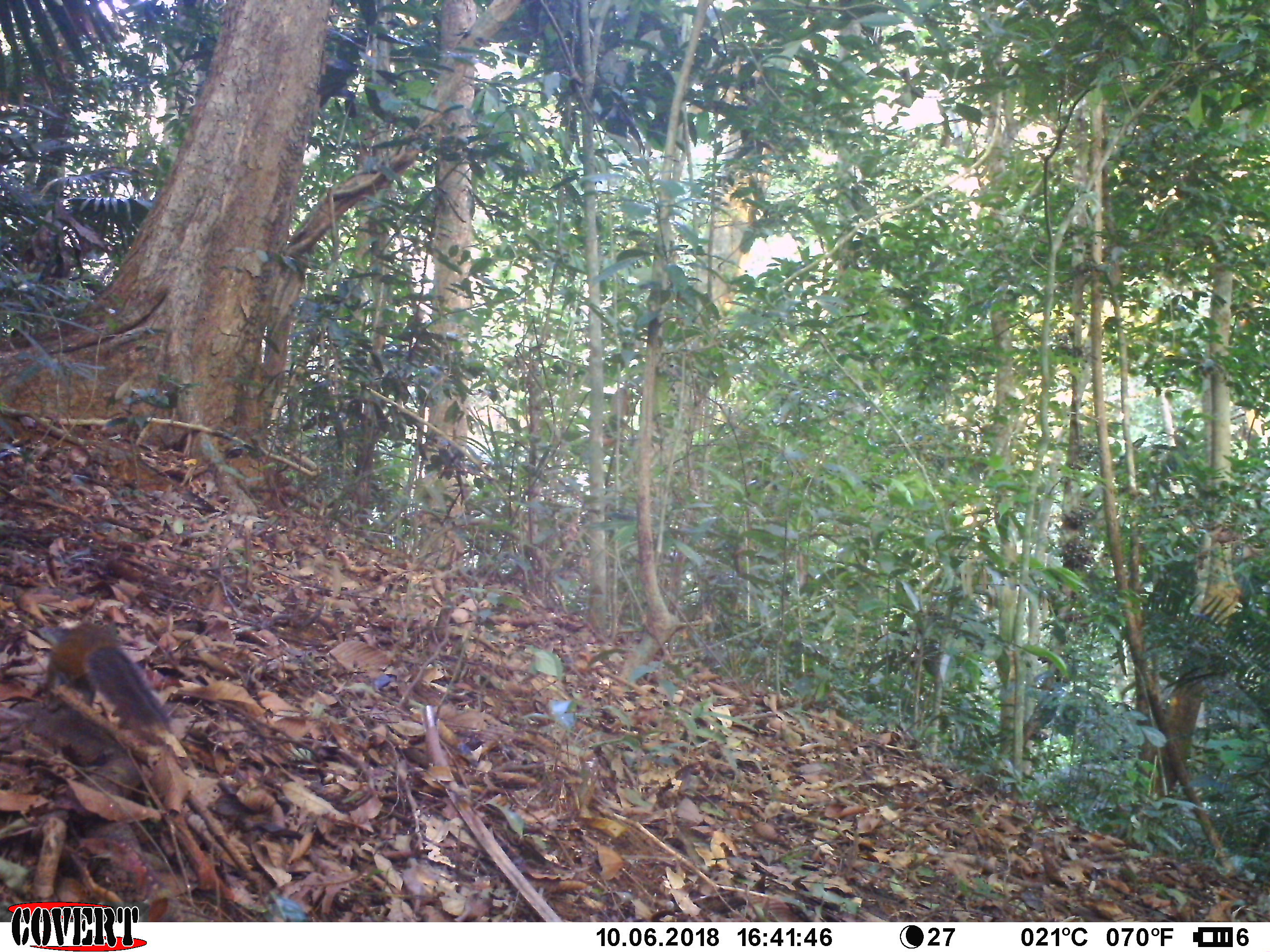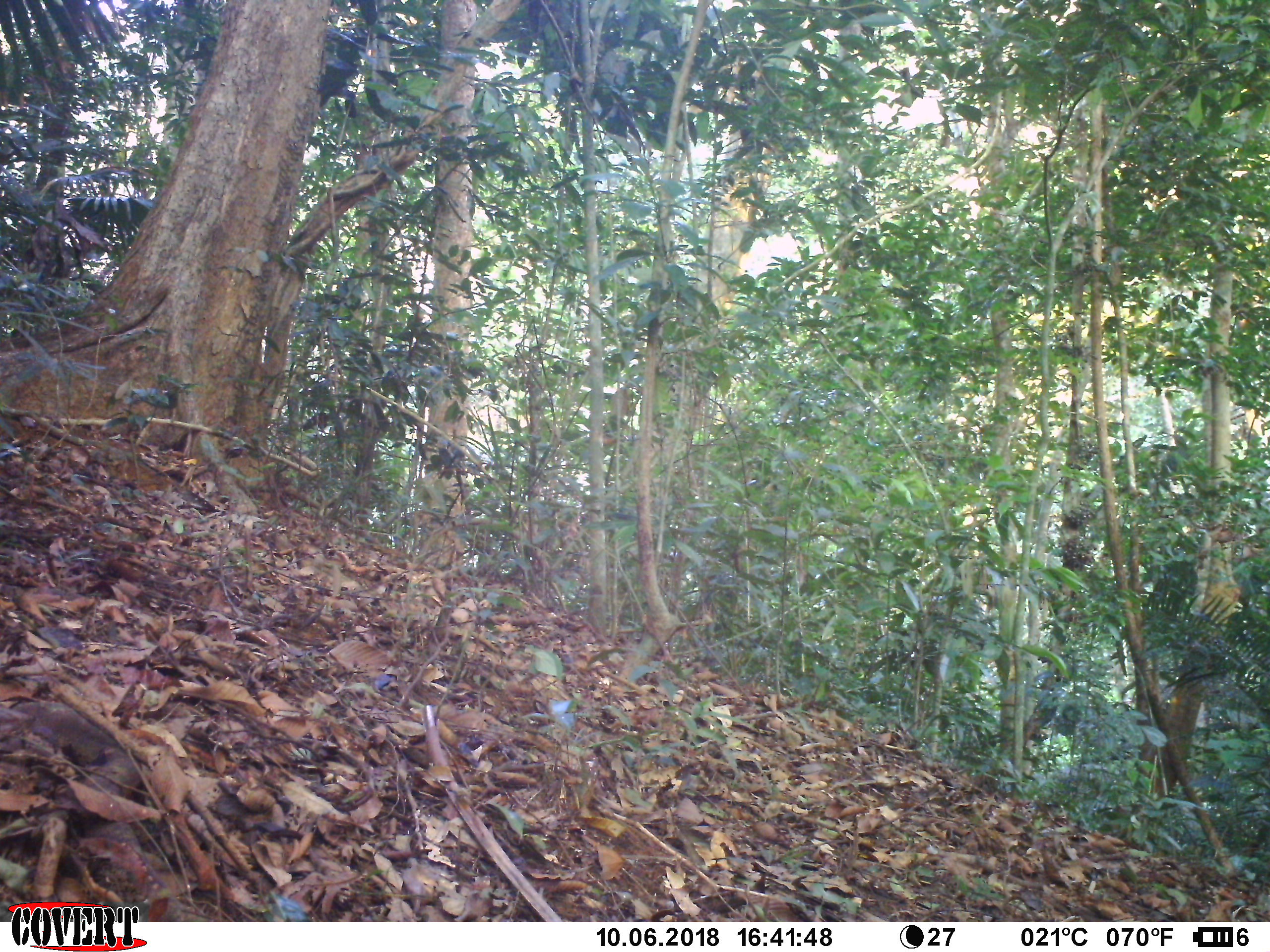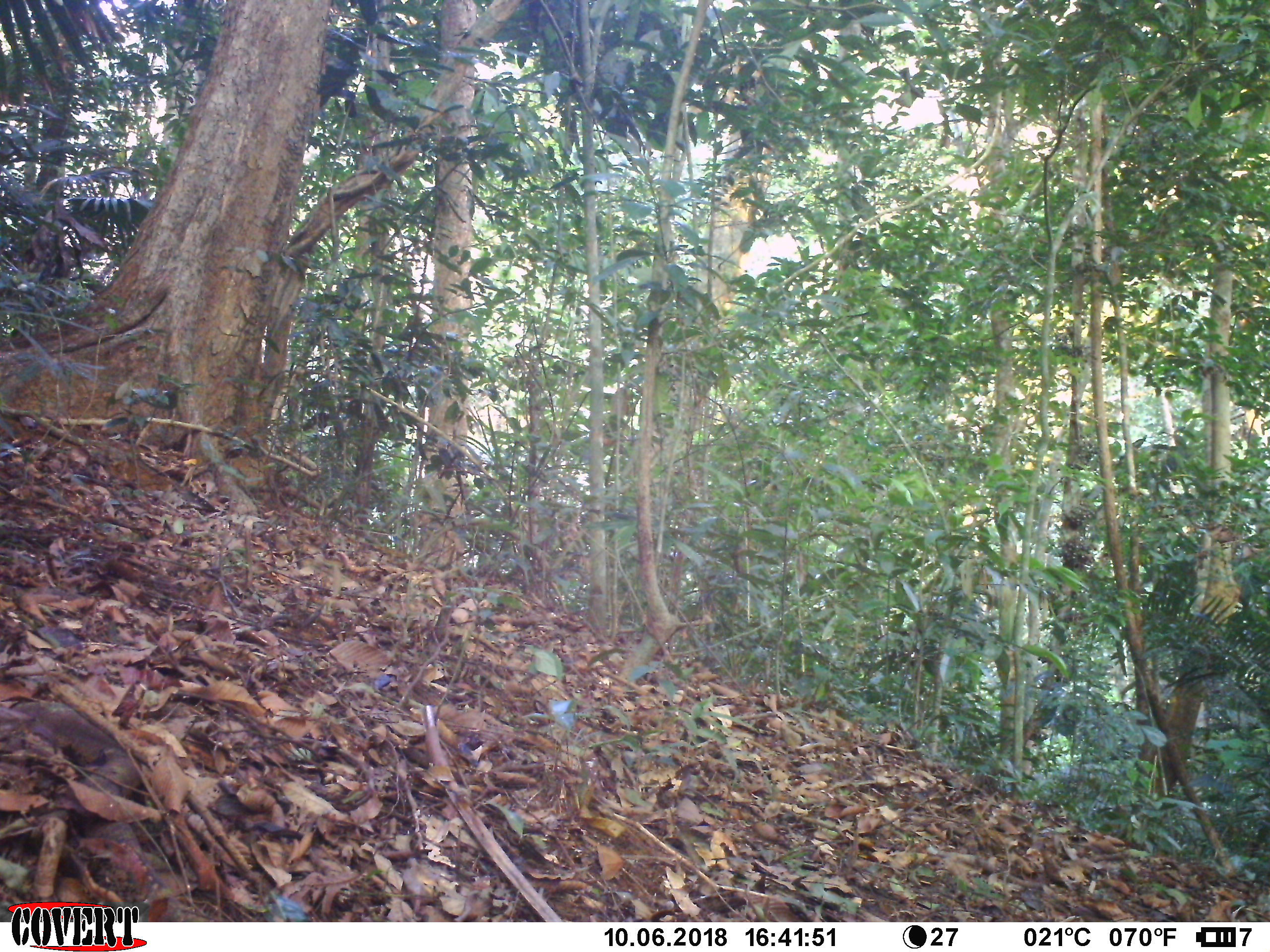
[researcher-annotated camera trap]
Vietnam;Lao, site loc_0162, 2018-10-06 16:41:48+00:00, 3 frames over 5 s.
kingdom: Animalia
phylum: Chordata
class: Mammalia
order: Rodentia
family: Sciuridae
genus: Dremomys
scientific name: Dremomys rufigenis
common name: red-cheeked squirrel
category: red cheeked squirrel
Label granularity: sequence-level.